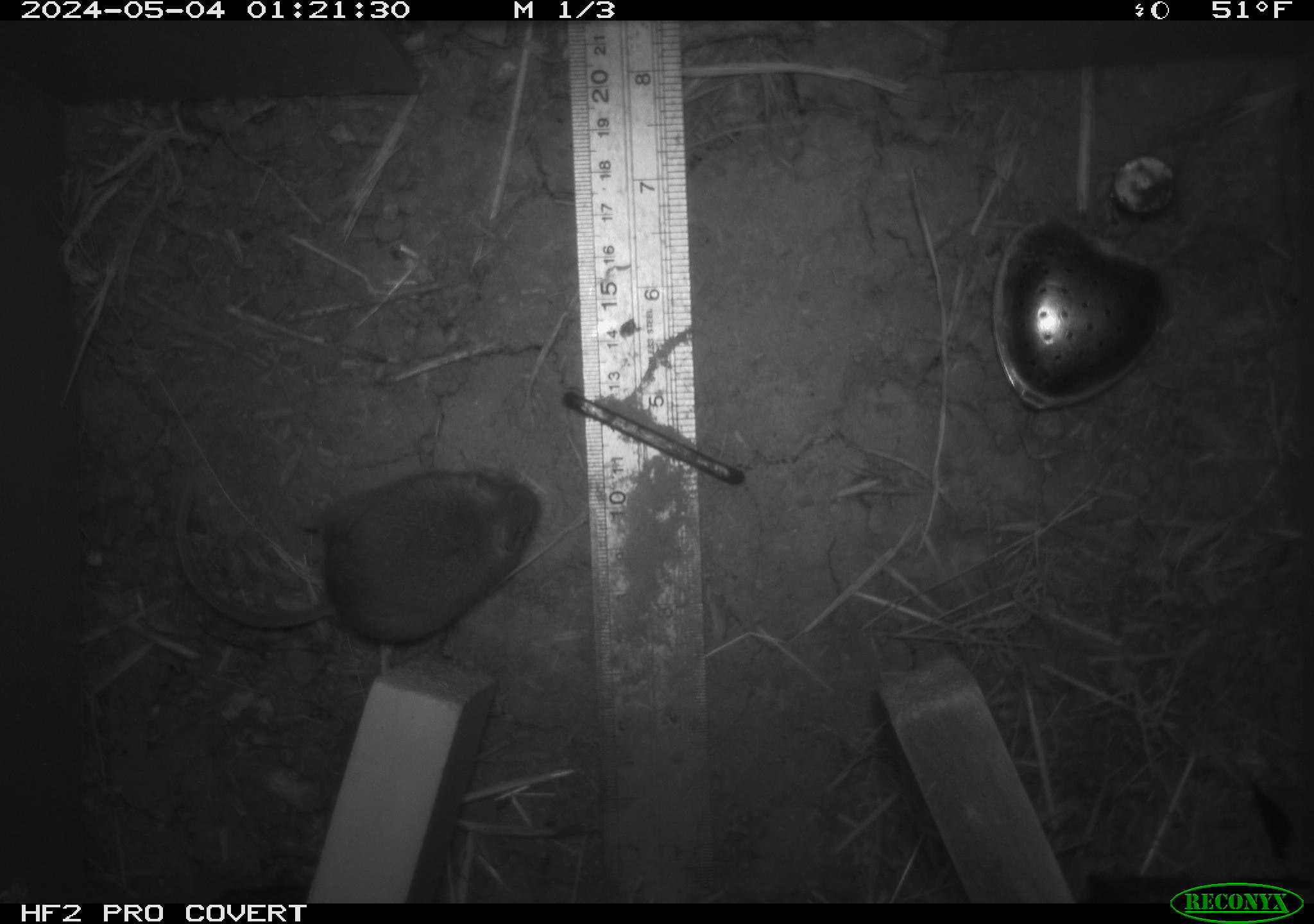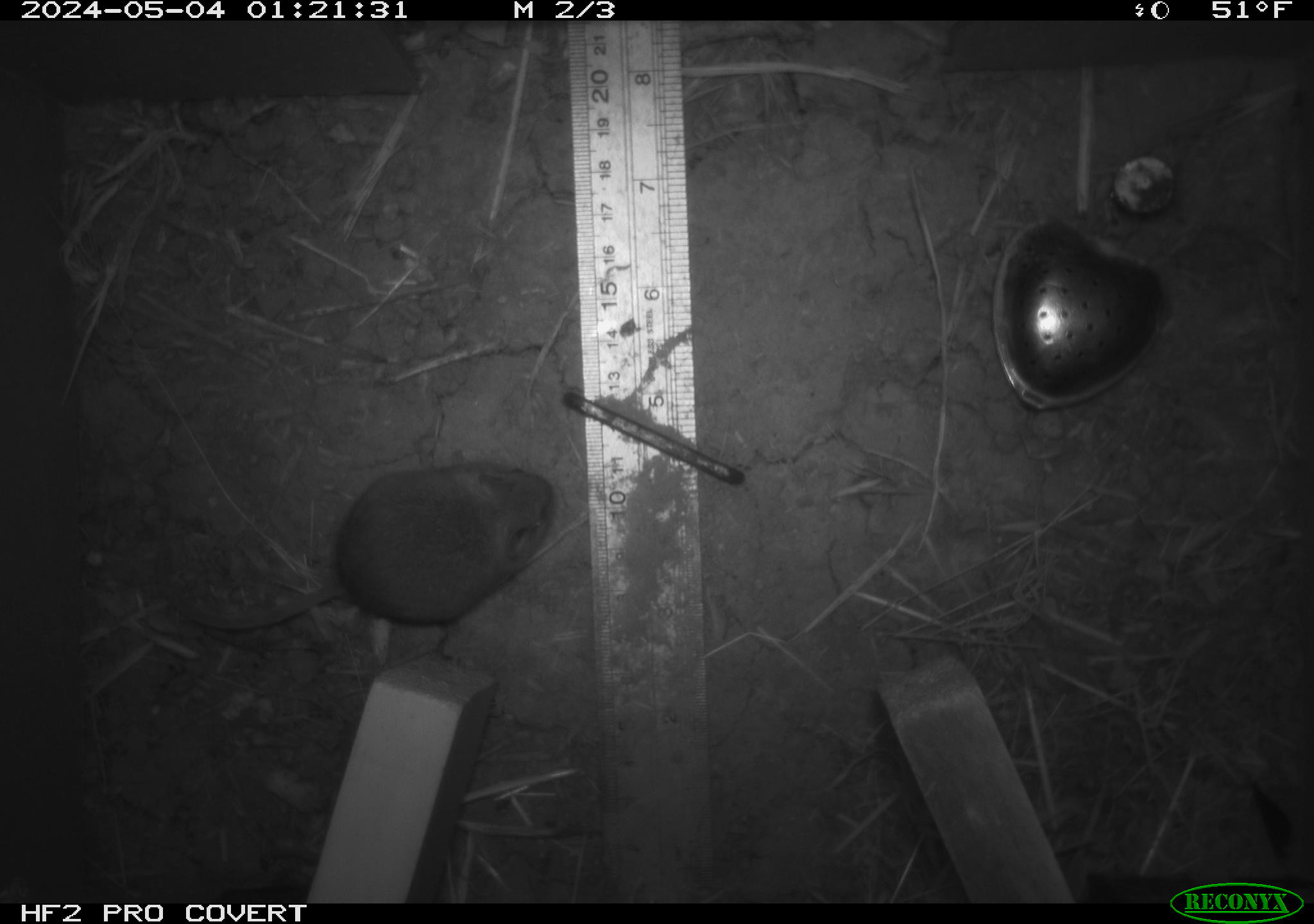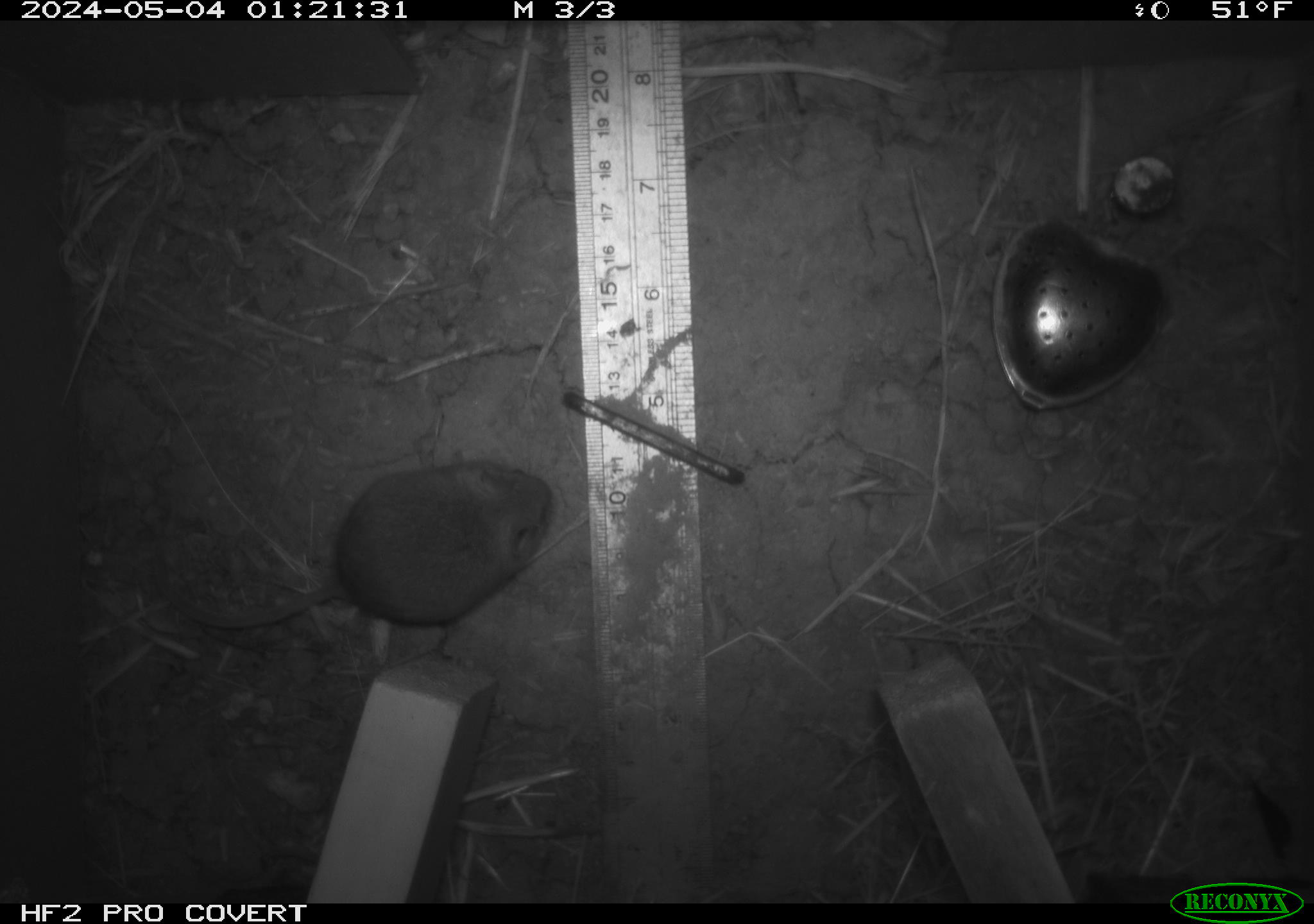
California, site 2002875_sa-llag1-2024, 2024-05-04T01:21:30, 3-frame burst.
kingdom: Animalia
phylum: Chordata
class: Mammalia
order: Rodentia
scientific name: Rodentia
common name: mouse species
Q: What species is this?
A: Mouse species (Rodentia).